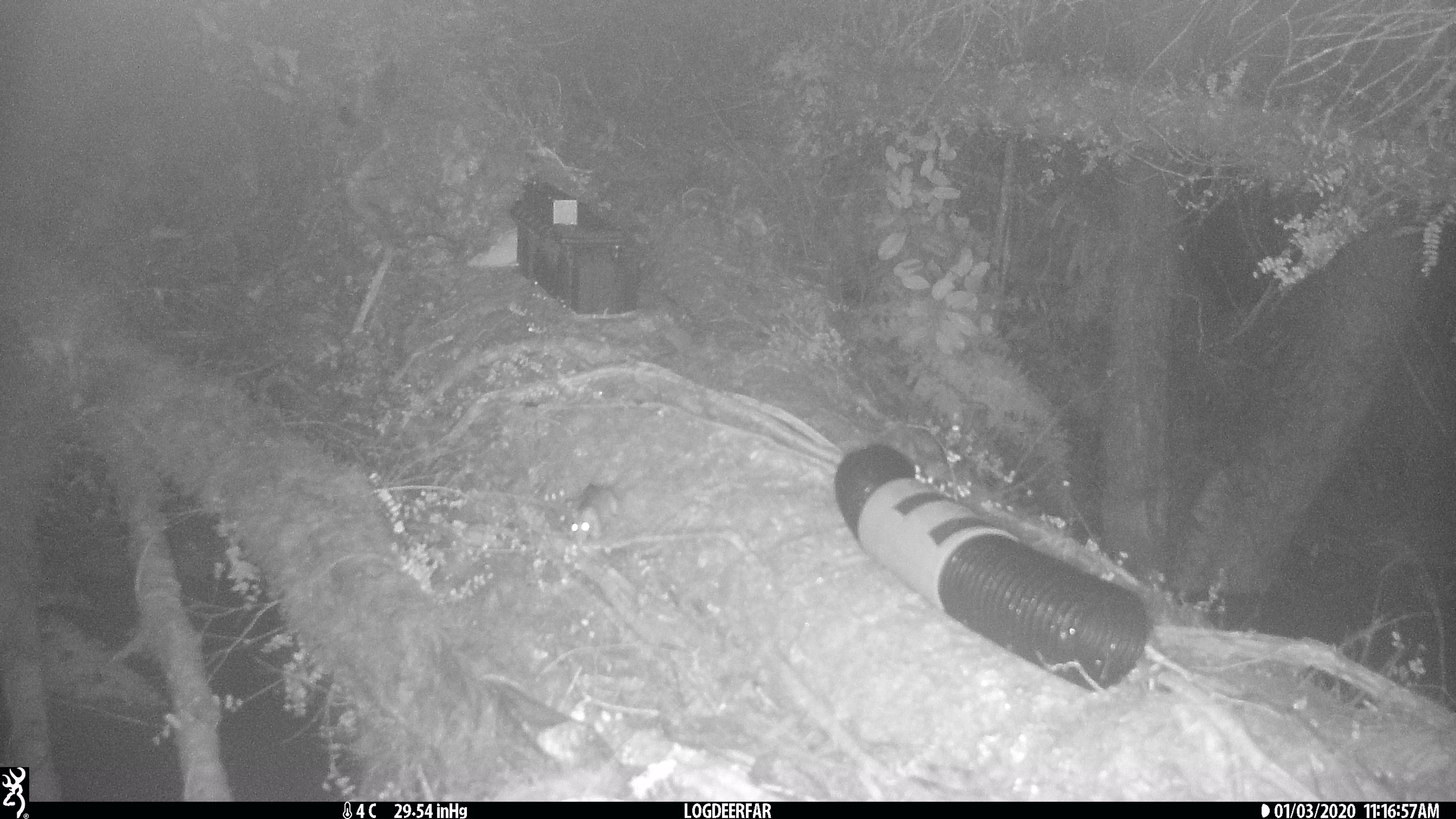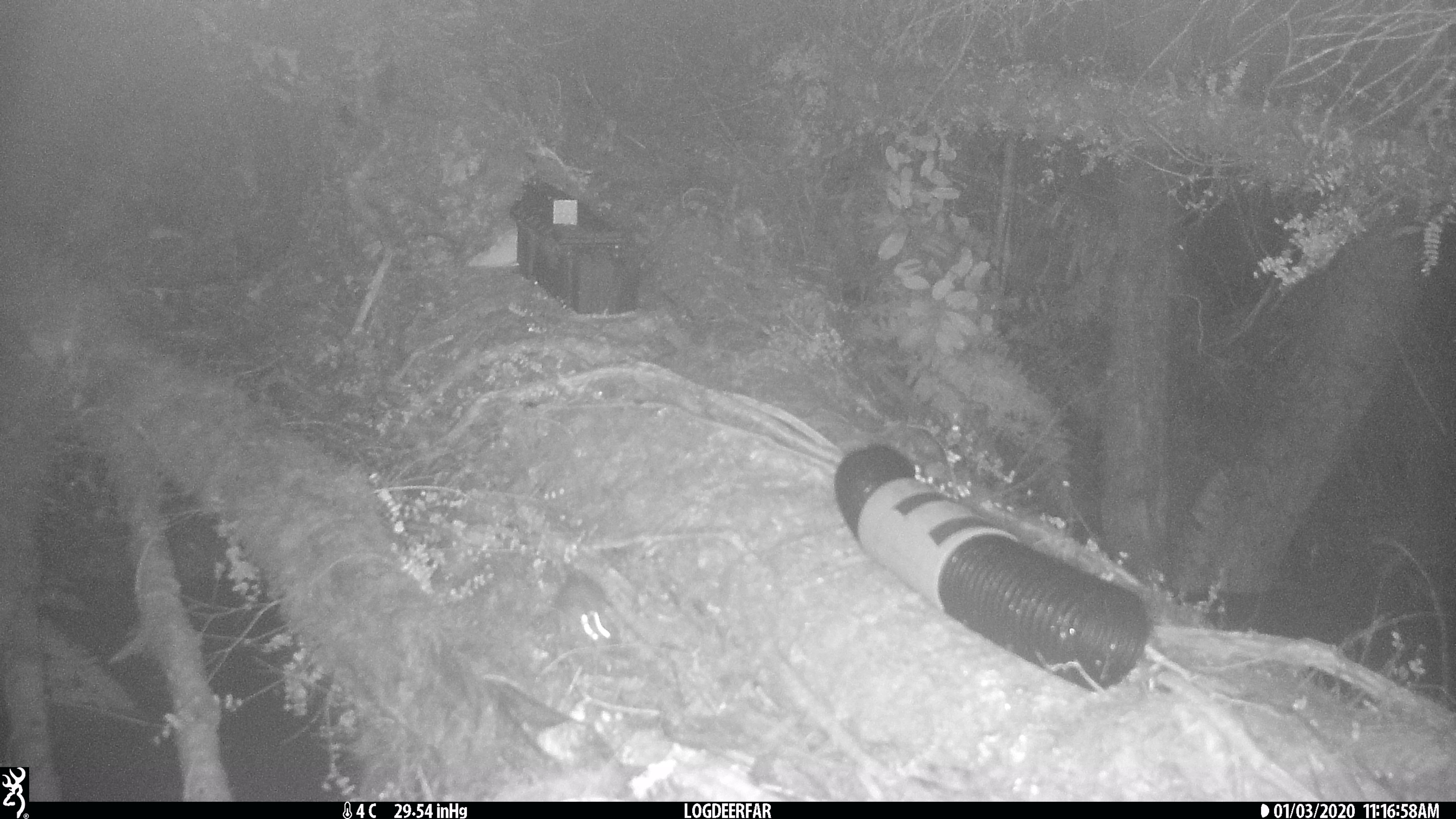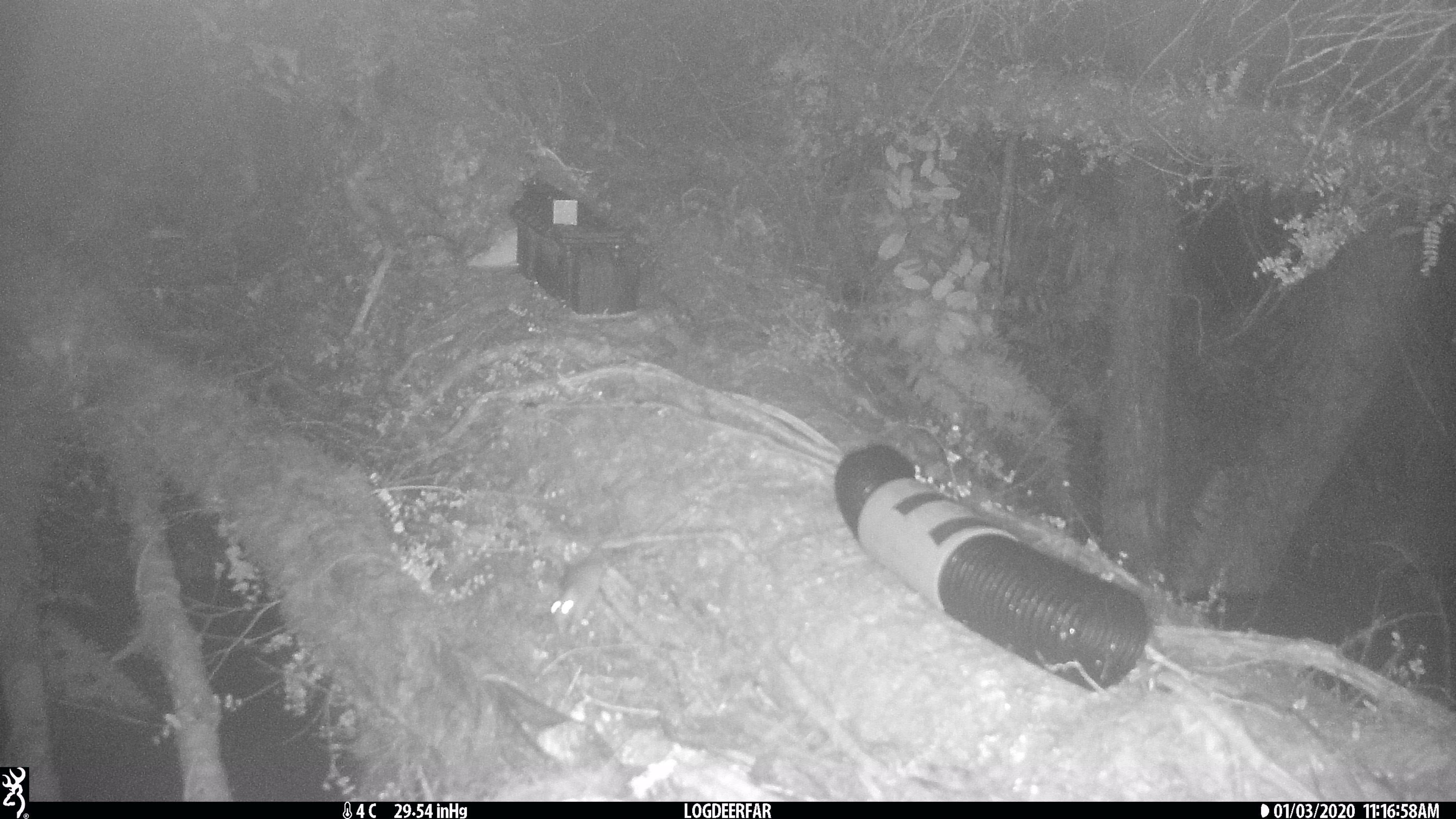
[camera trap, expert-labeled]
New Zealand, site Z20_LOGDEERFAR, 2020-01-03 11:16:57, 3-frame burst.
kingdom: Animalia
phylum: Chordata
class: Mammalia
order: Rodentia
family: Muridae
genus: Rattus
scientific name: Rattus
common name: rat